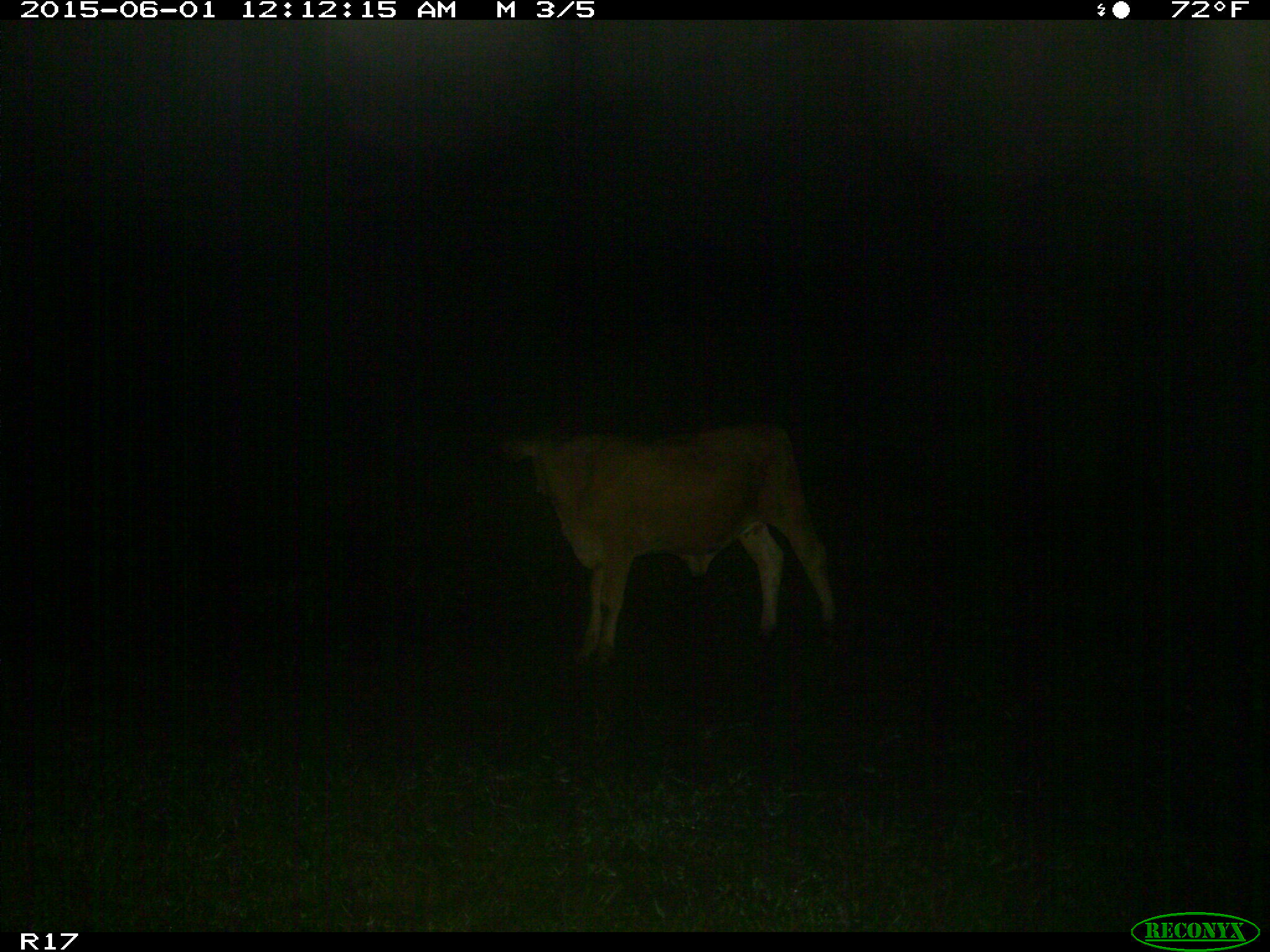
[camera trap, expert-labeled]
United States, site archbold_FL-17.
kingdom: Animalia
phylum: Chordata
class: Mammalia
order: Artiodactyla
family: Bovidae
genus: Bos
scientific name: Bos taurus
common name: domestic cow